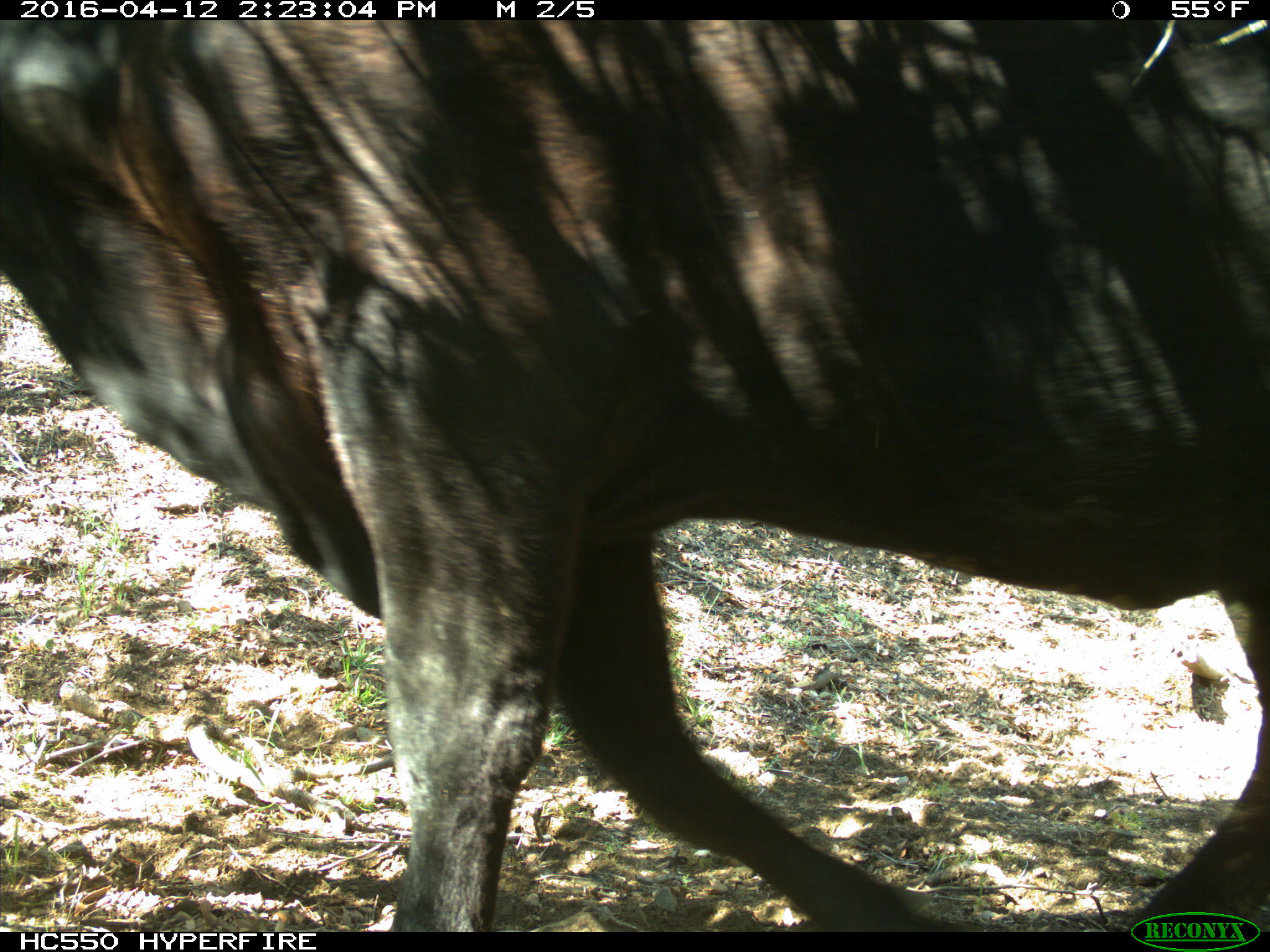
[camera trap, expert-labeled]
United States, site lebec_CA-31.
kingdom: Animalia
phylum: Chordata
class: Mammalia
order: Artiodactyla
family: Bovidae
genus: Bos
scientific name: Bos taurus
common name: domestic cow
Bos taurus (domestic cow).